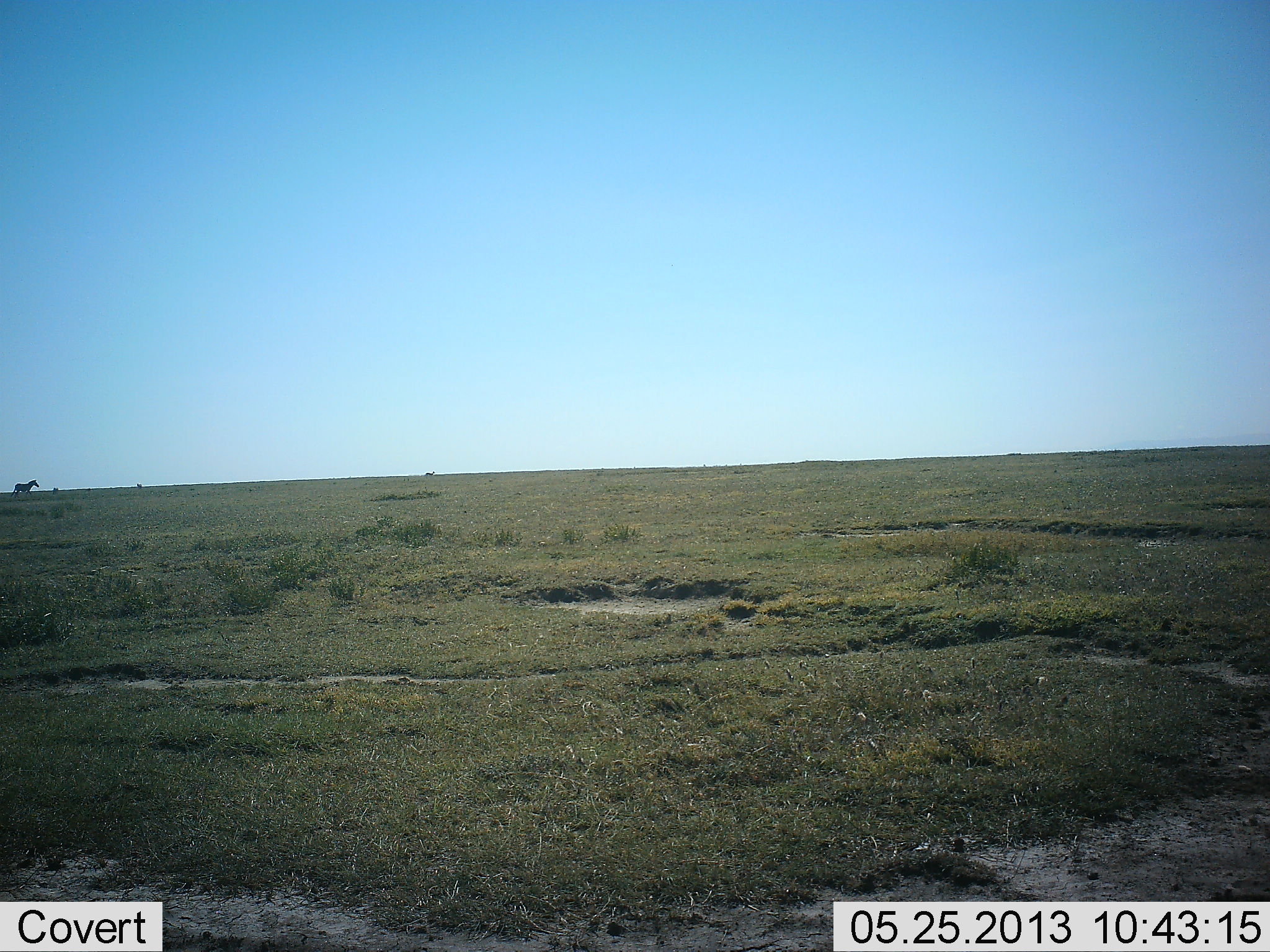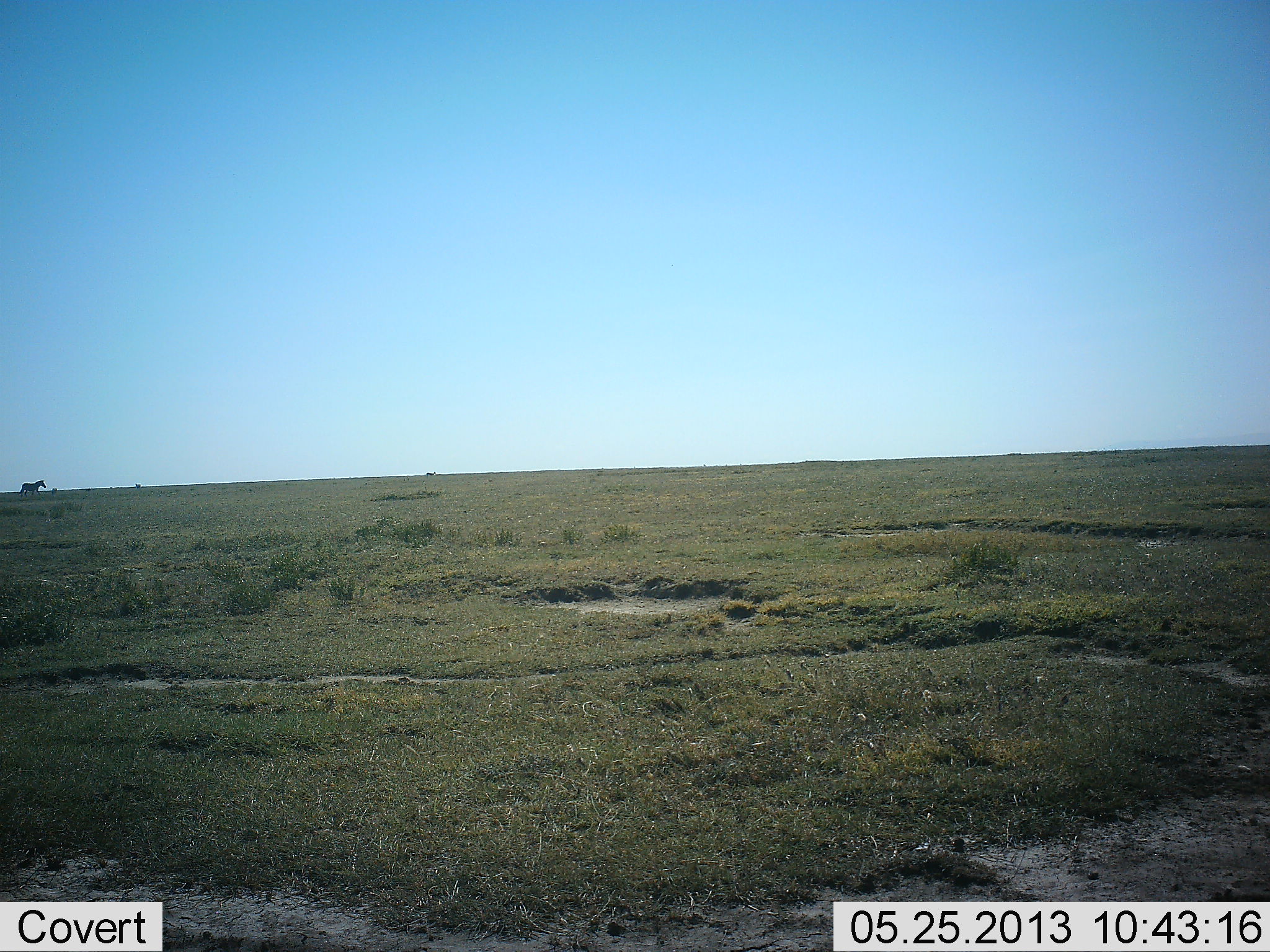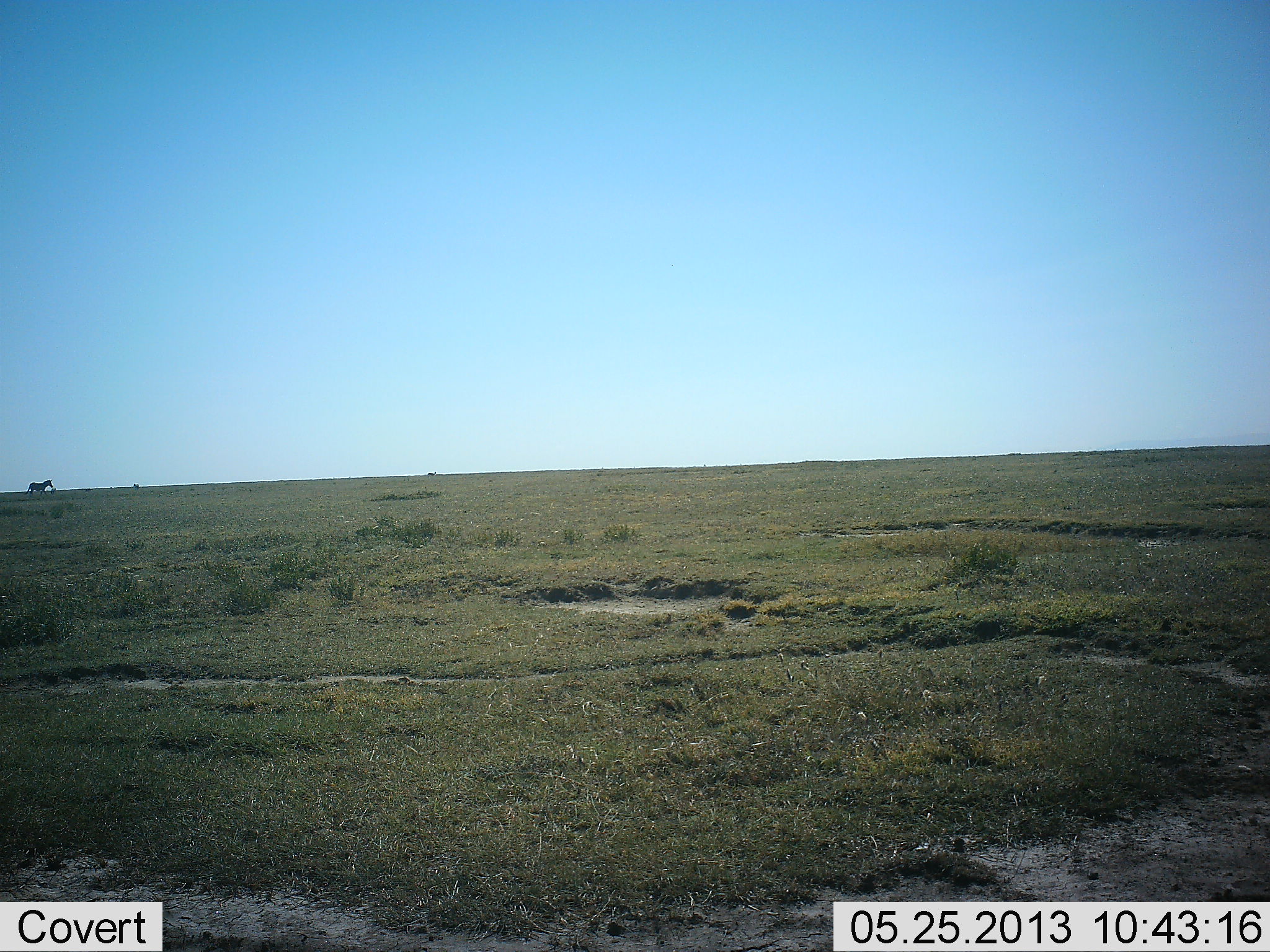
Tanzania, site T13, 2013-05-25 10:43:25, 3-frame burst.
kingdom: Animalia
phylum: Chordata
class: Mammalia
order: Perissodactyla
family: Equidae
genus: Equus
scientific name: Equus quagga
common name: plains zebra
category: zebra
Zebra (plains zebra) (Equus quagga), count 1. Behavior (volunteer vote fractions): standing 12%, resting 0%, moving 92%, interacting 0%. Young present (vote fraction): 0%. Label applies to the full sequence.